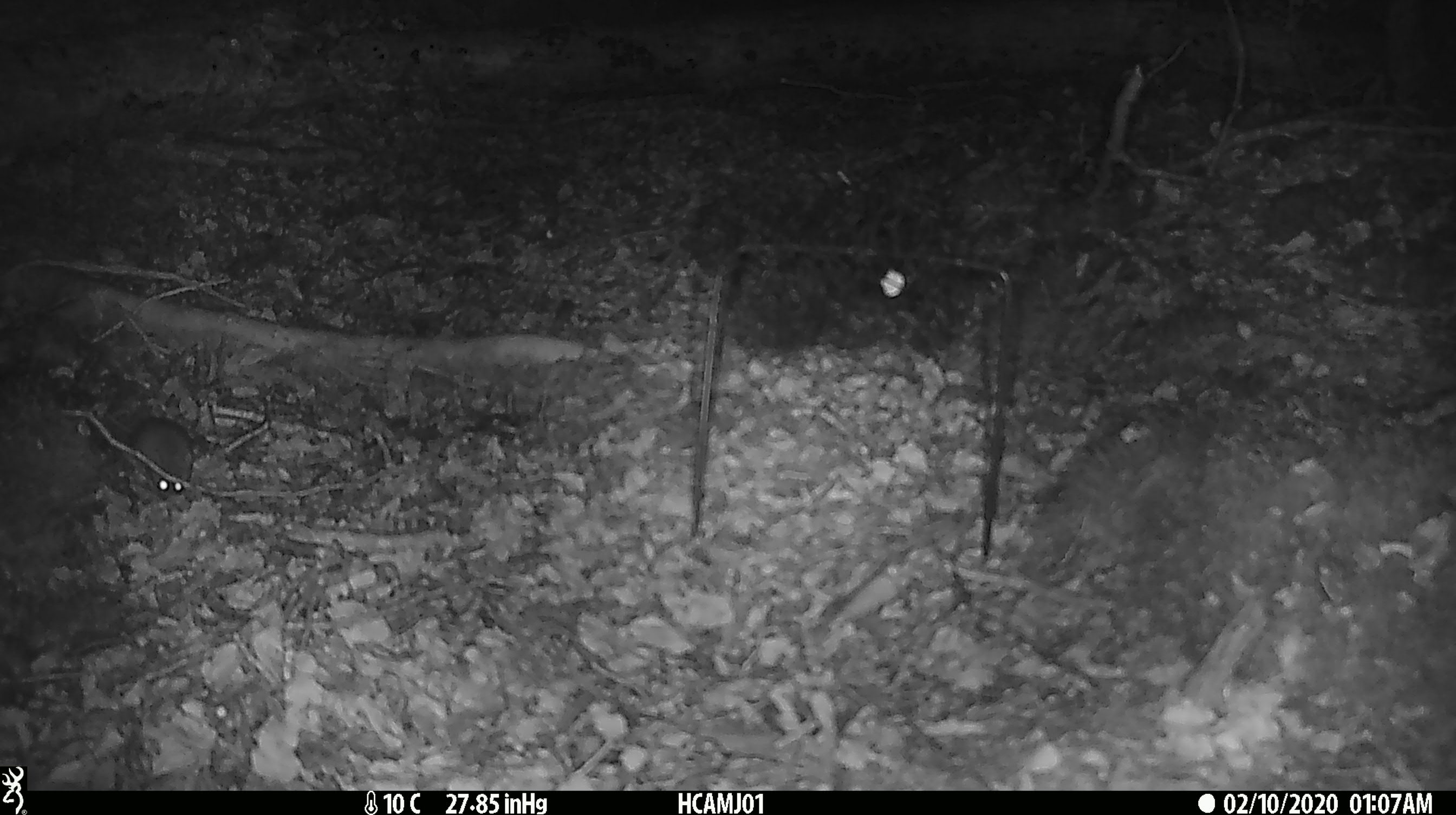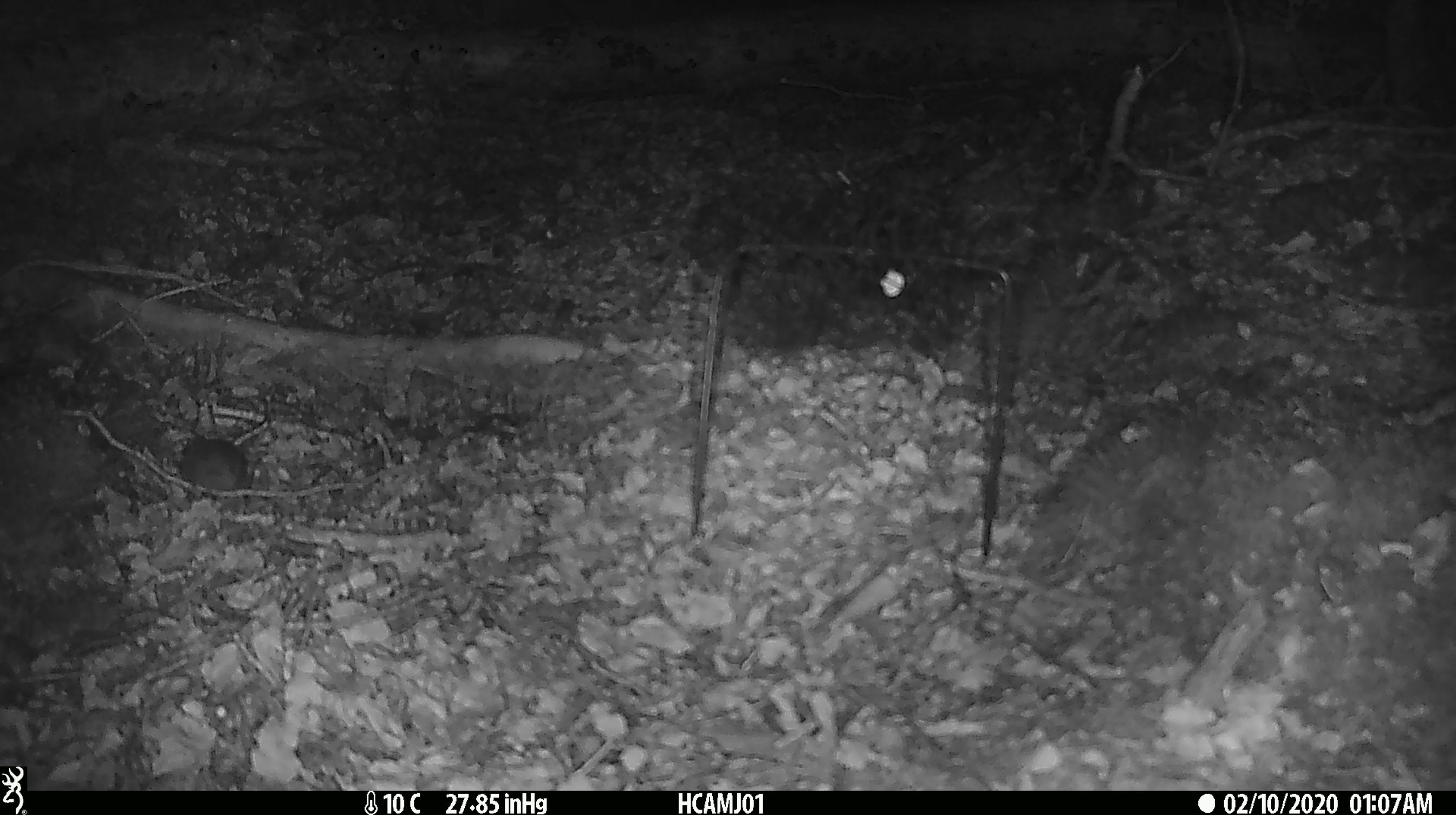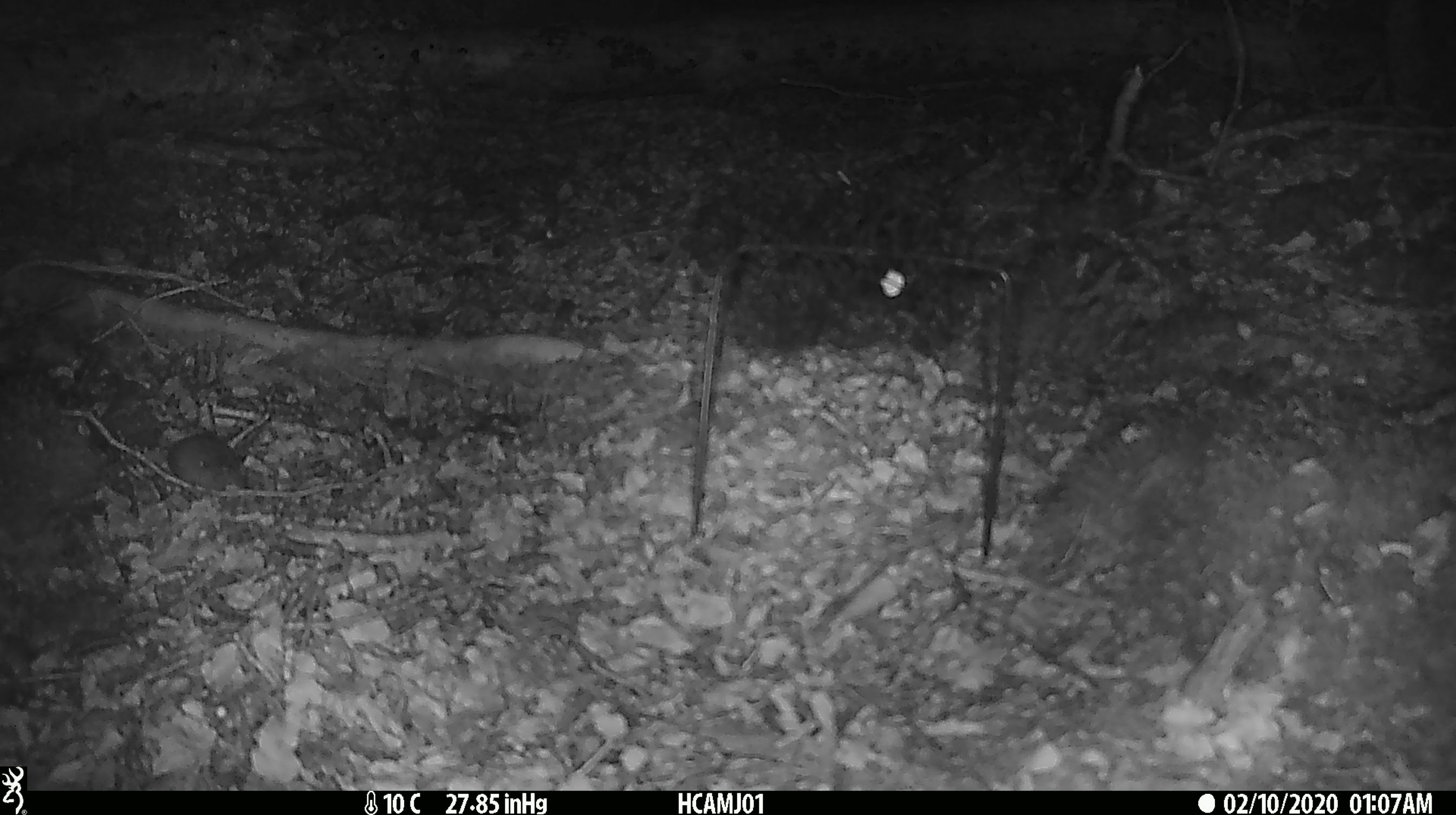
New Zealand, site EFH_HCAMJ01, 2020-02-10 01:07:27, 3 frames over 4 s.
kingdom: Animalia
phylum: Chordata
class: Mammalia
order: Rodentia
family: Muridae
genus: Mus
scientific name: Mus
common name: mouse